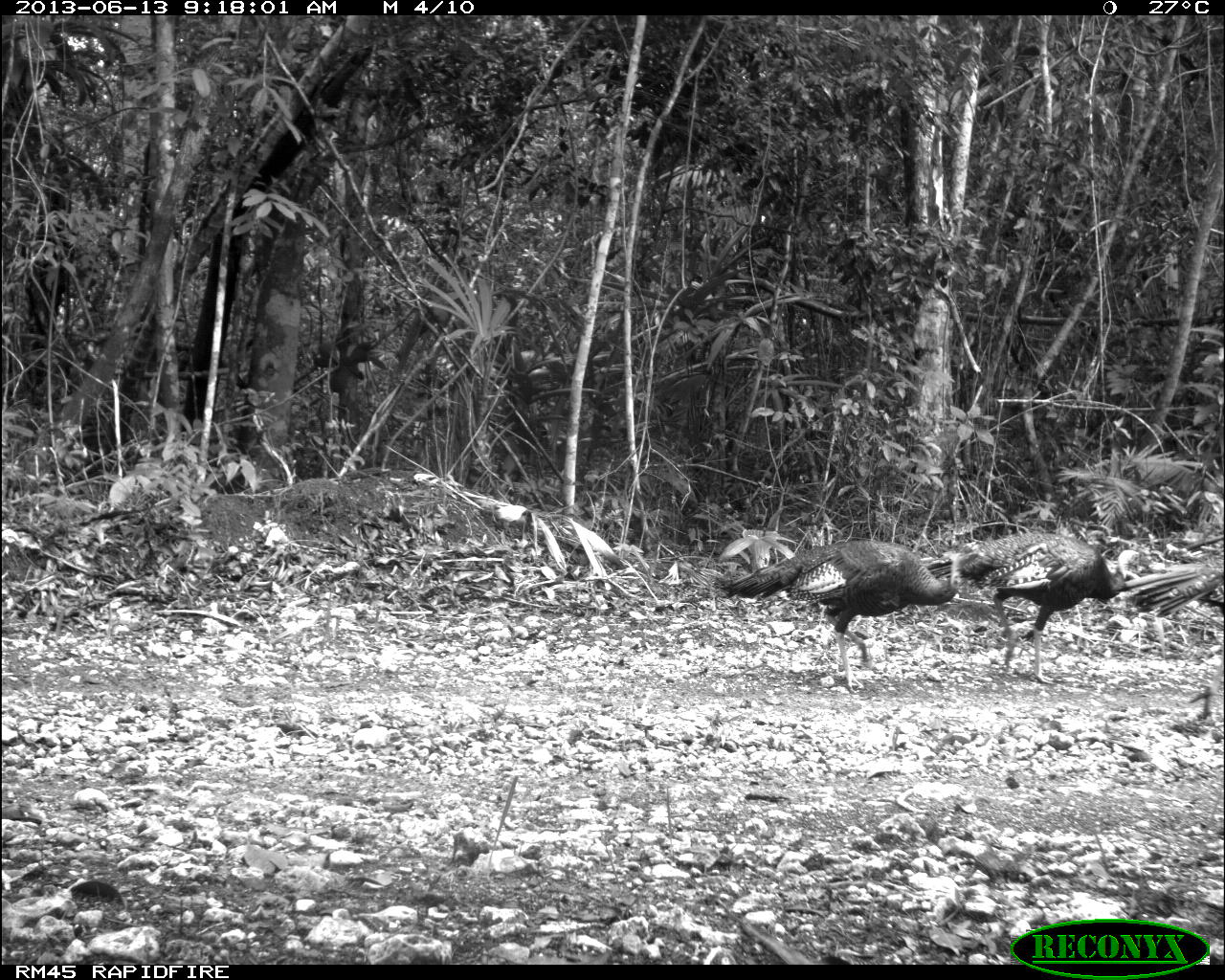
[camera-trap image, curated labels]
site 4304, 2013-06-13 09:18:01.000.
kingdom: Animalia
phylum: Chordata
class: Aves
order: Galliformes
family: Phasianidae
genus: Meleagris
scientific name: Meleagris ocellata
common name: ocellated turkey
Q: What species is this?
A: Meleagris ocellata (ocellated turkey).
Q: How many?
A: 3.